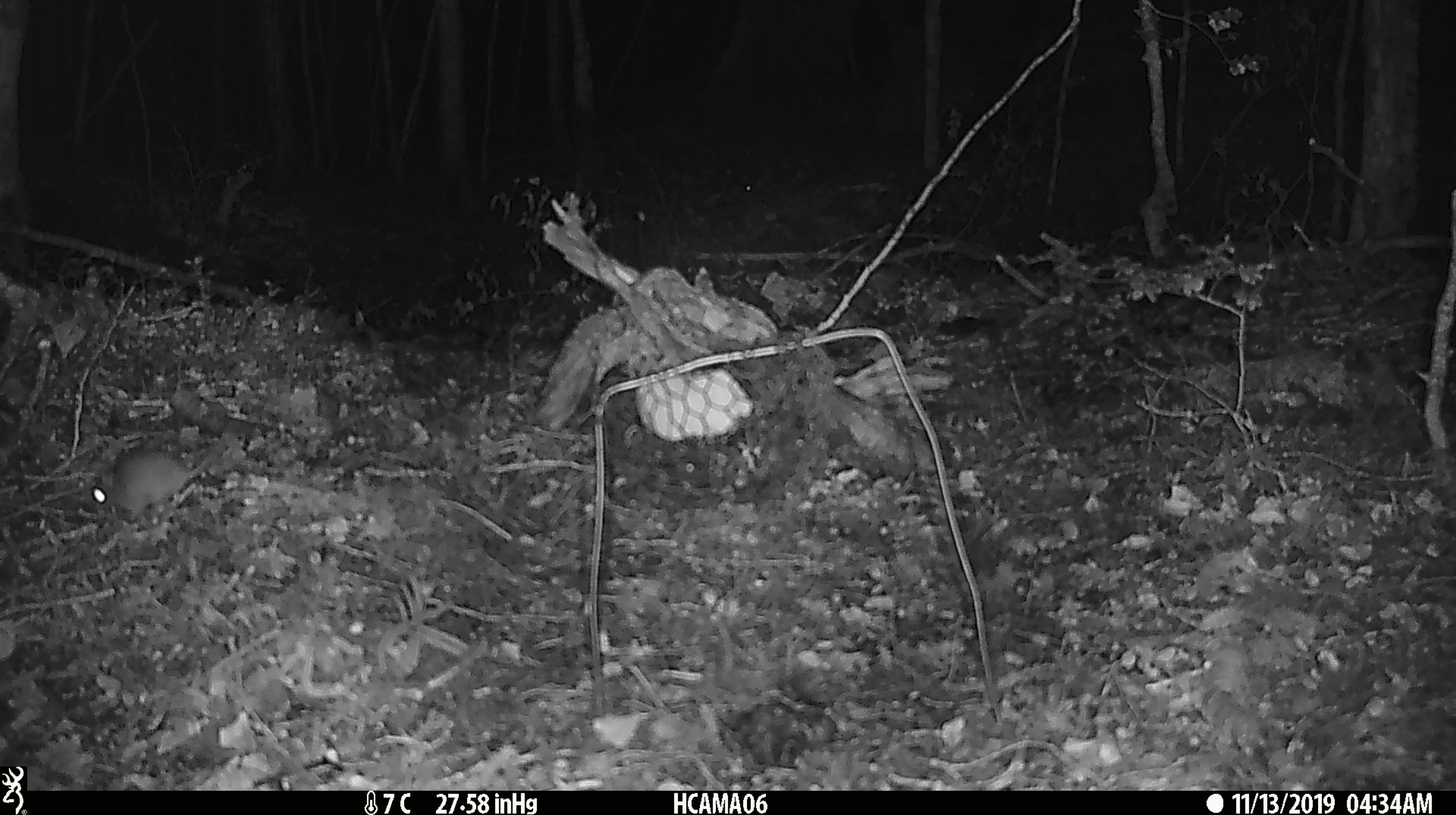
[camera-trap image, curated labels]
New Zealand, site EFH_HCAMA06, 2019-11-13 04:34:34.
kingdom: Animalia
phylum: Chordata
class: Mammalia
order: Rodentia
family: Muridae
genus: Mus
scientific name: Mus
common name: mouse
Mouse (Mus).